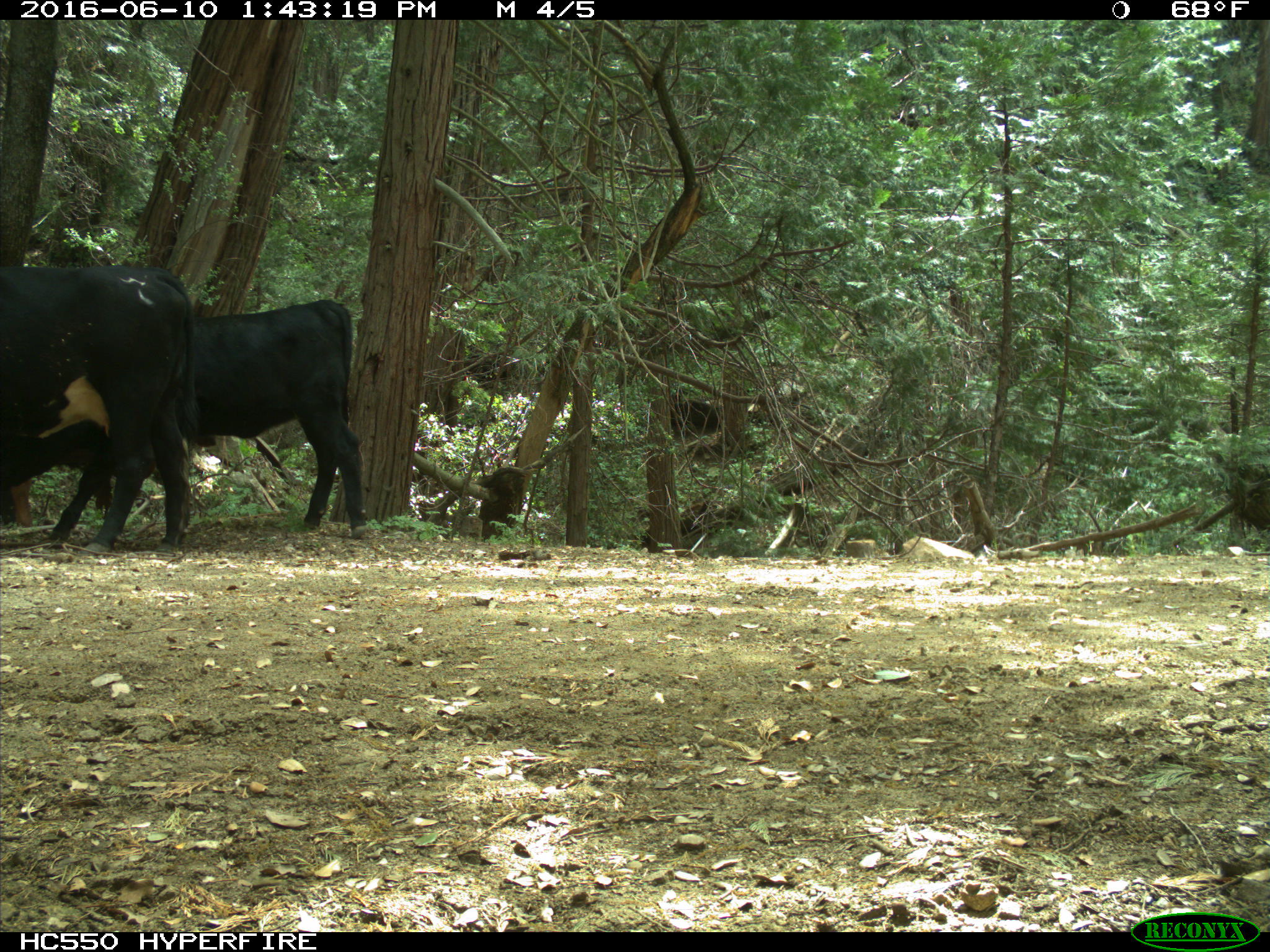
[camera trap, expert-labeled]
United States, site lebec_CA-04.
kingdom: Animalia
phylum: Chordata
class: Mammalia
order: Artiodactyla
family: Bovidae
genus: Bos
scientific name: Bos taurus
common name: domestic cow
Bos taurus (domestic cow).